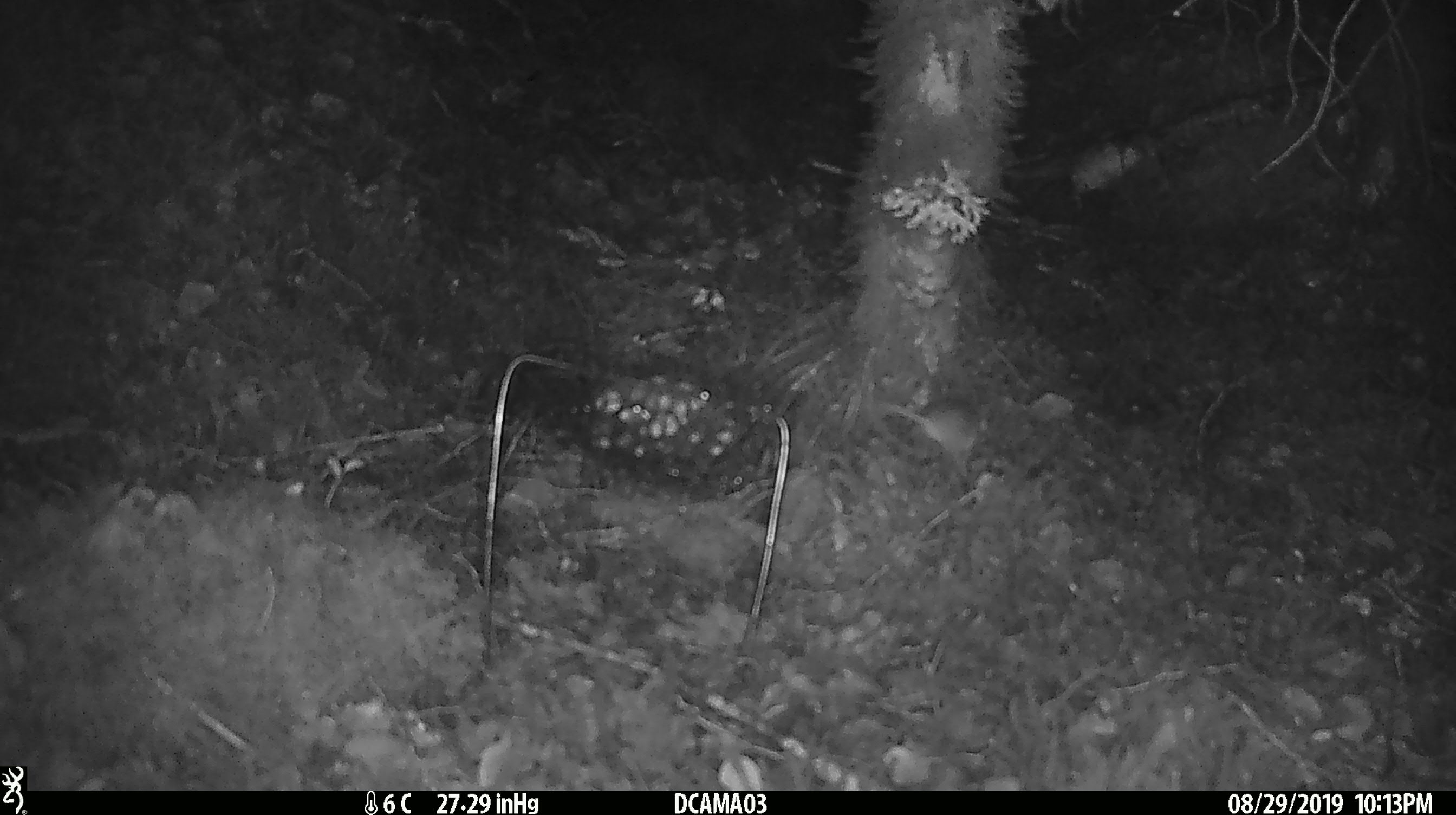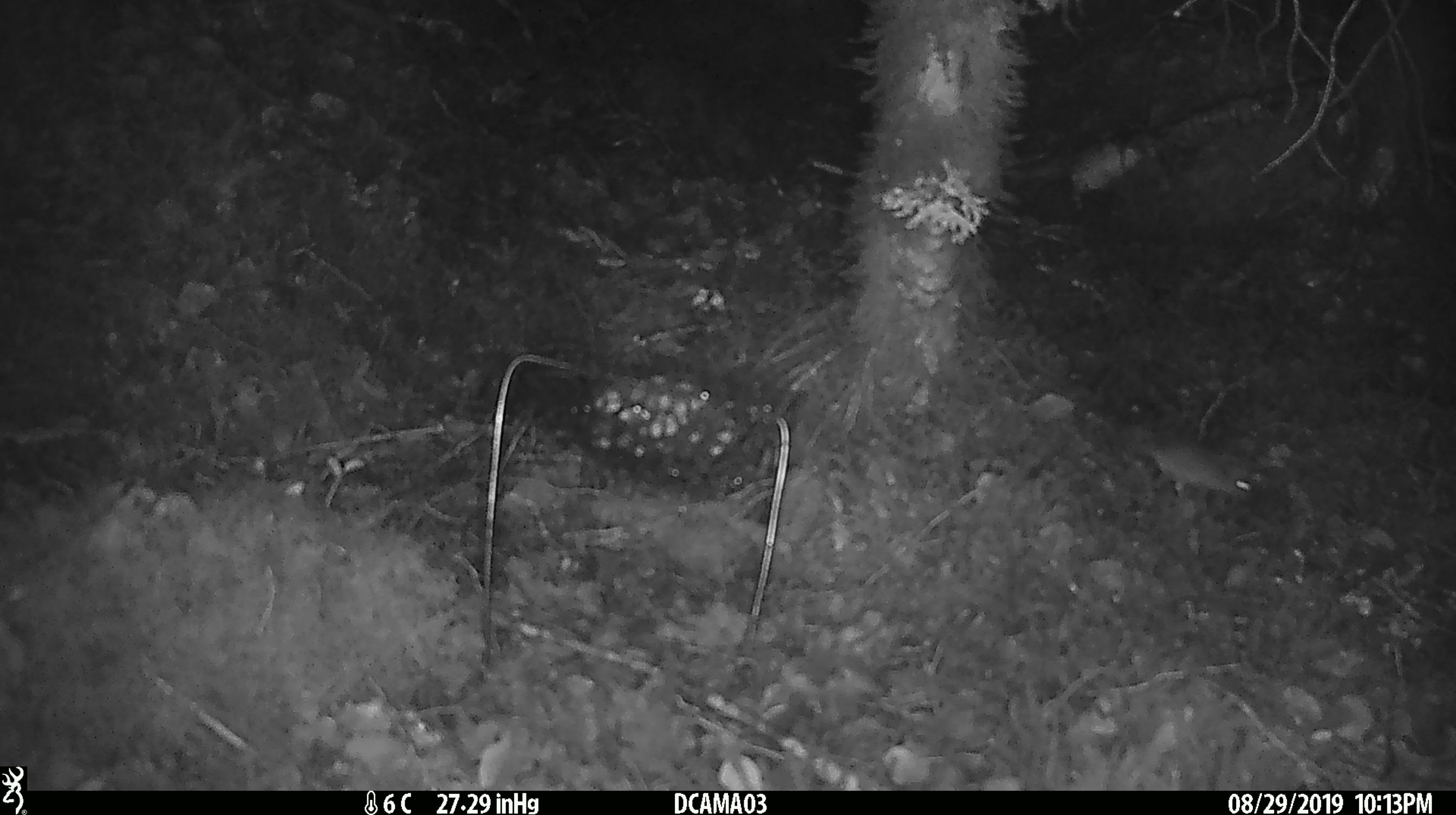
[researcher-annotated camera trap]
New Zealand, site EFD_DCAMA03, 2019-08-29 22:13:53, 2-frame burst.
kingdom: Animalia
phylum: Chordata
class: Mammalia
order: Rodentia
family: Muridae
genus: Mus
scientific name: Mus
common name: mouse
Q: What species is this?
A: Mouse (Mus).